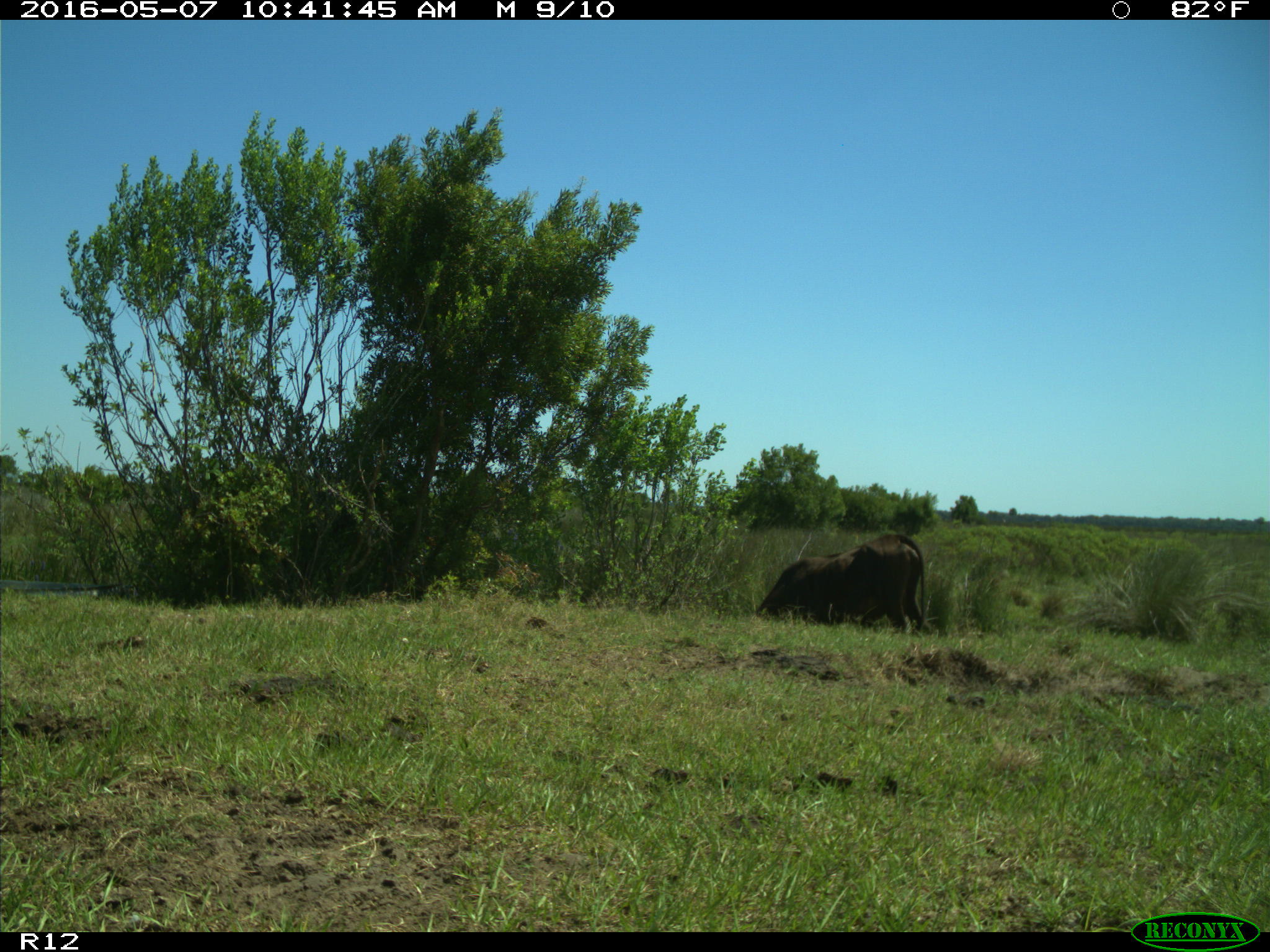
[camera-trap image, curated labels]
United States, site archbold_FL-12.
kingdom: Animalia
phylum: Chordata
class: Mammalia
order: Artiodactyla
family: Bovidae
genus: Bos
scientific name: Bos taurus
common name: domestic cow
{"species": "Bos taurus (domestic cow)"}